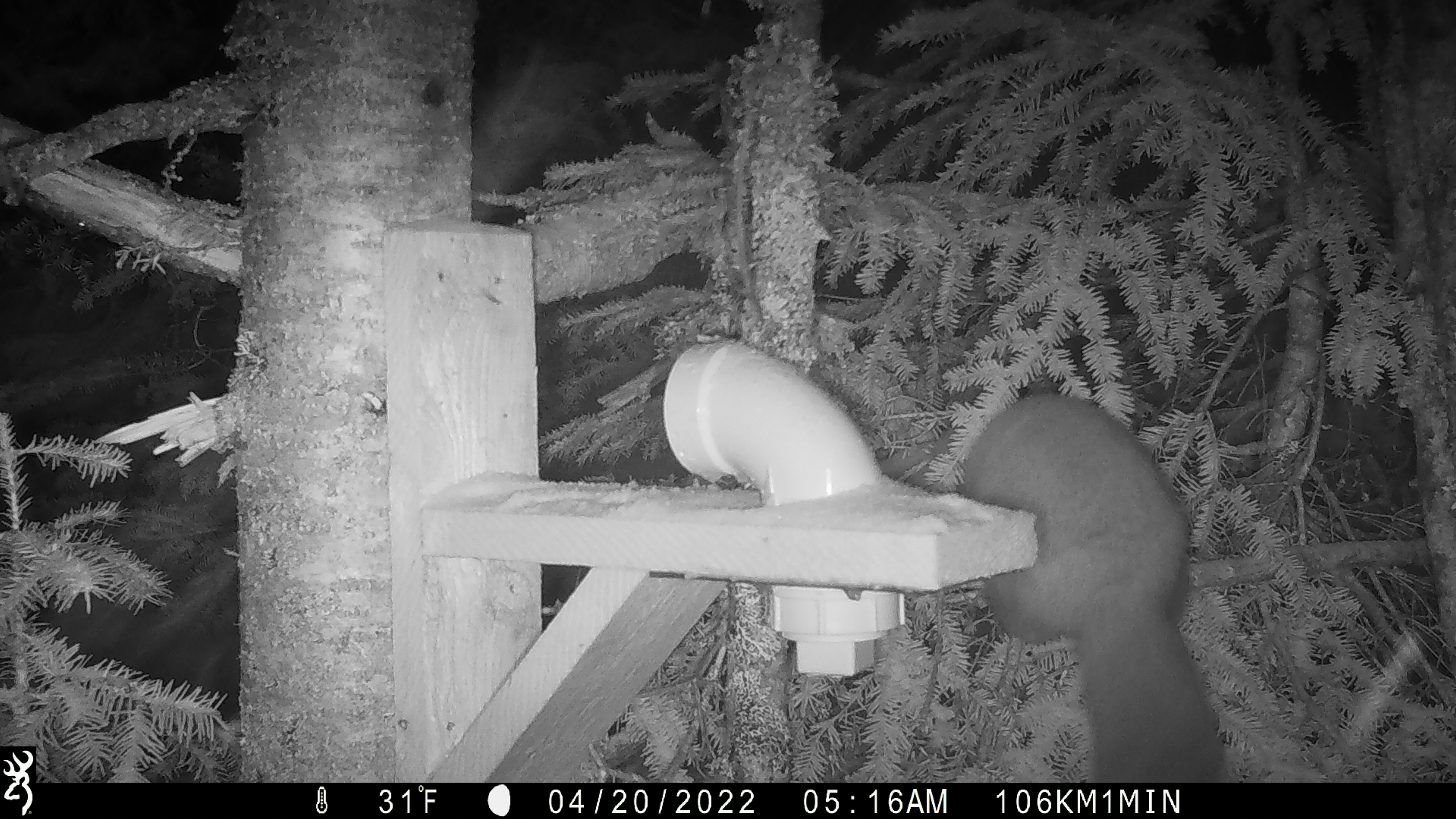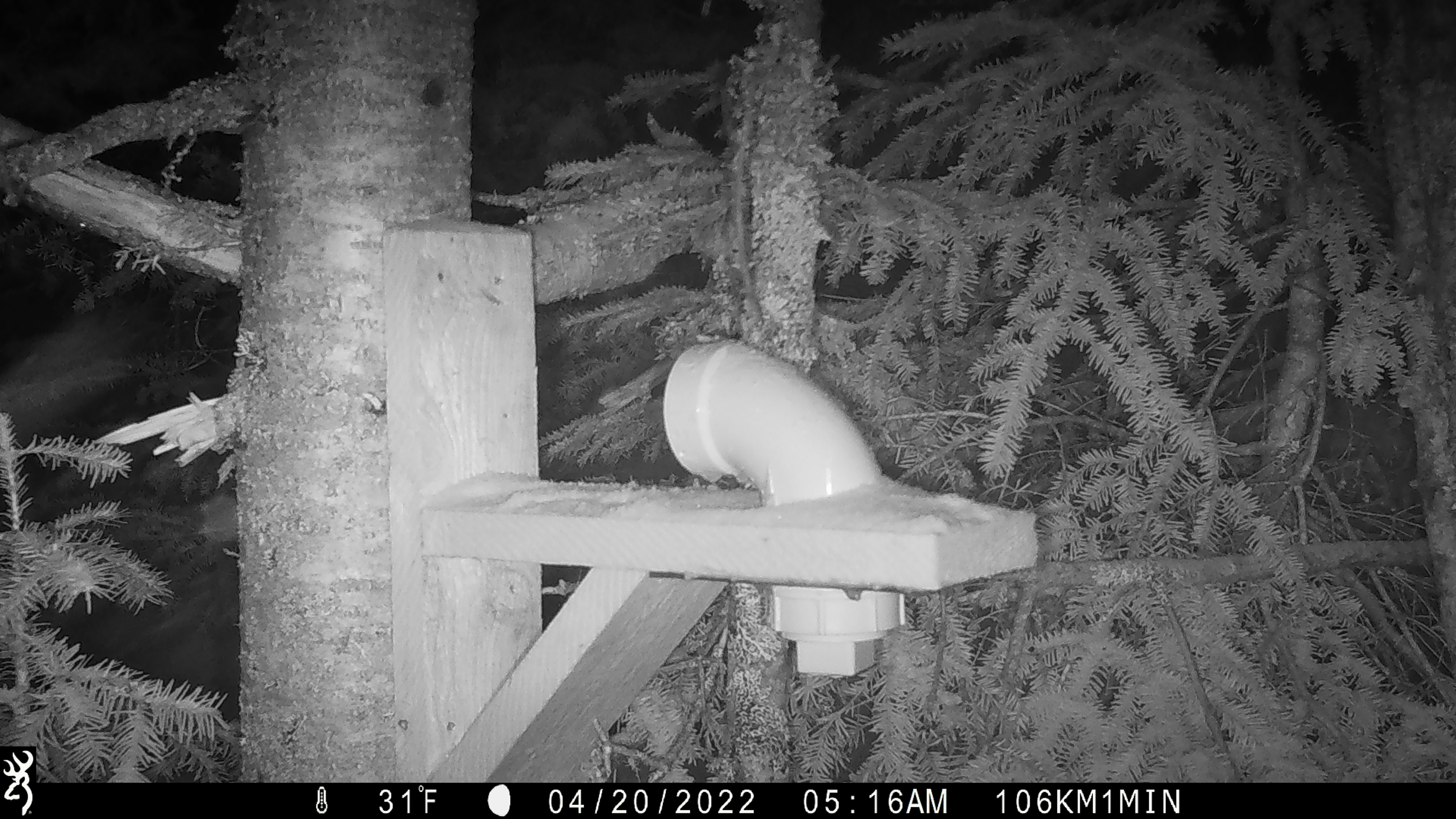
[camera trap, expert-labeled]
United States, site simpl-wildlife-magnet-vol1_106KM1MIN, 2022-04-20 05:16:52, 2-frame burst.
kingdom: Animalia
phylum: Chordata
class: Mammalia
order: Carnivora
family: Mustelidae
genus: Martes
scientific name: Martes americana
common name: american marten